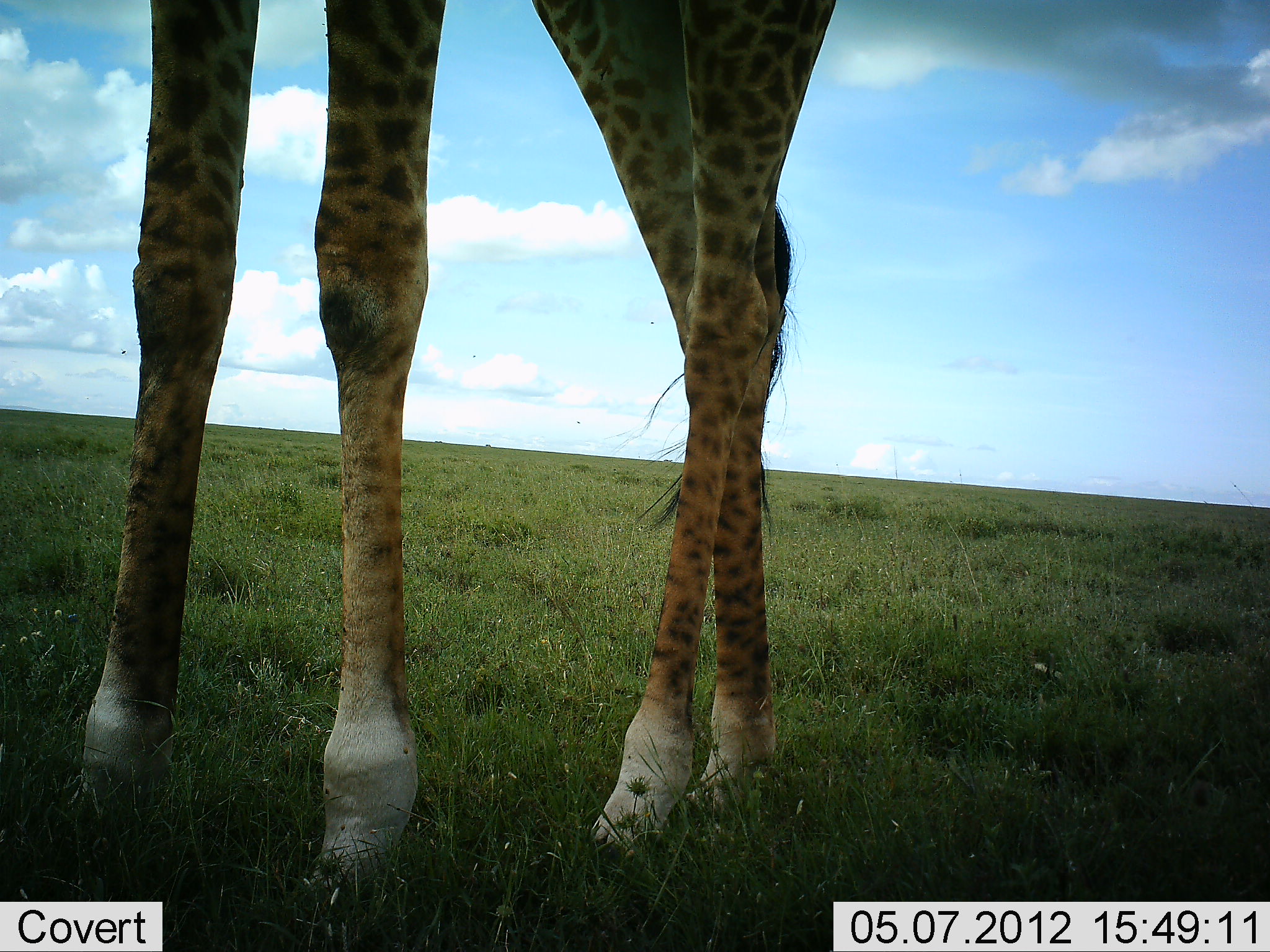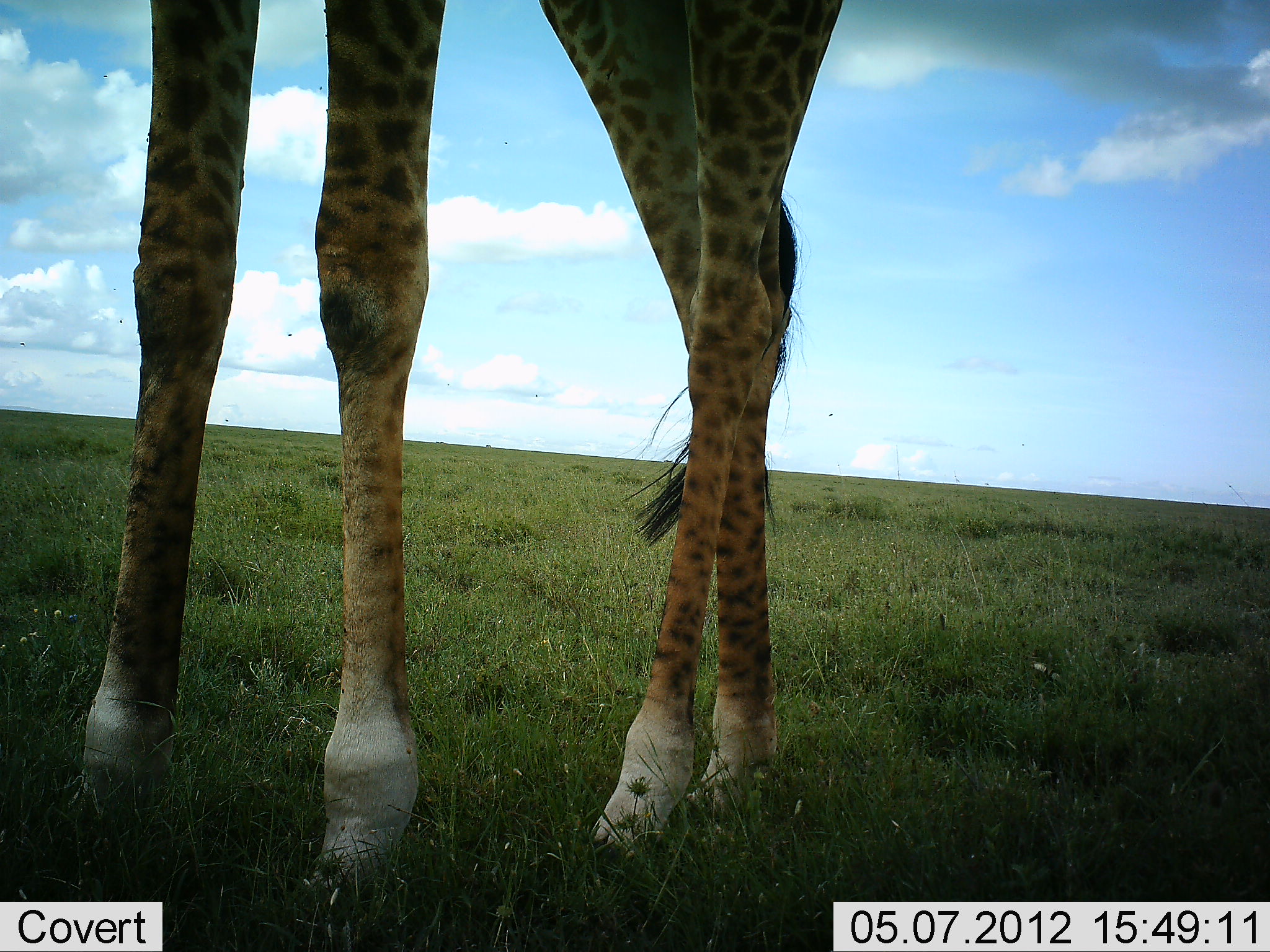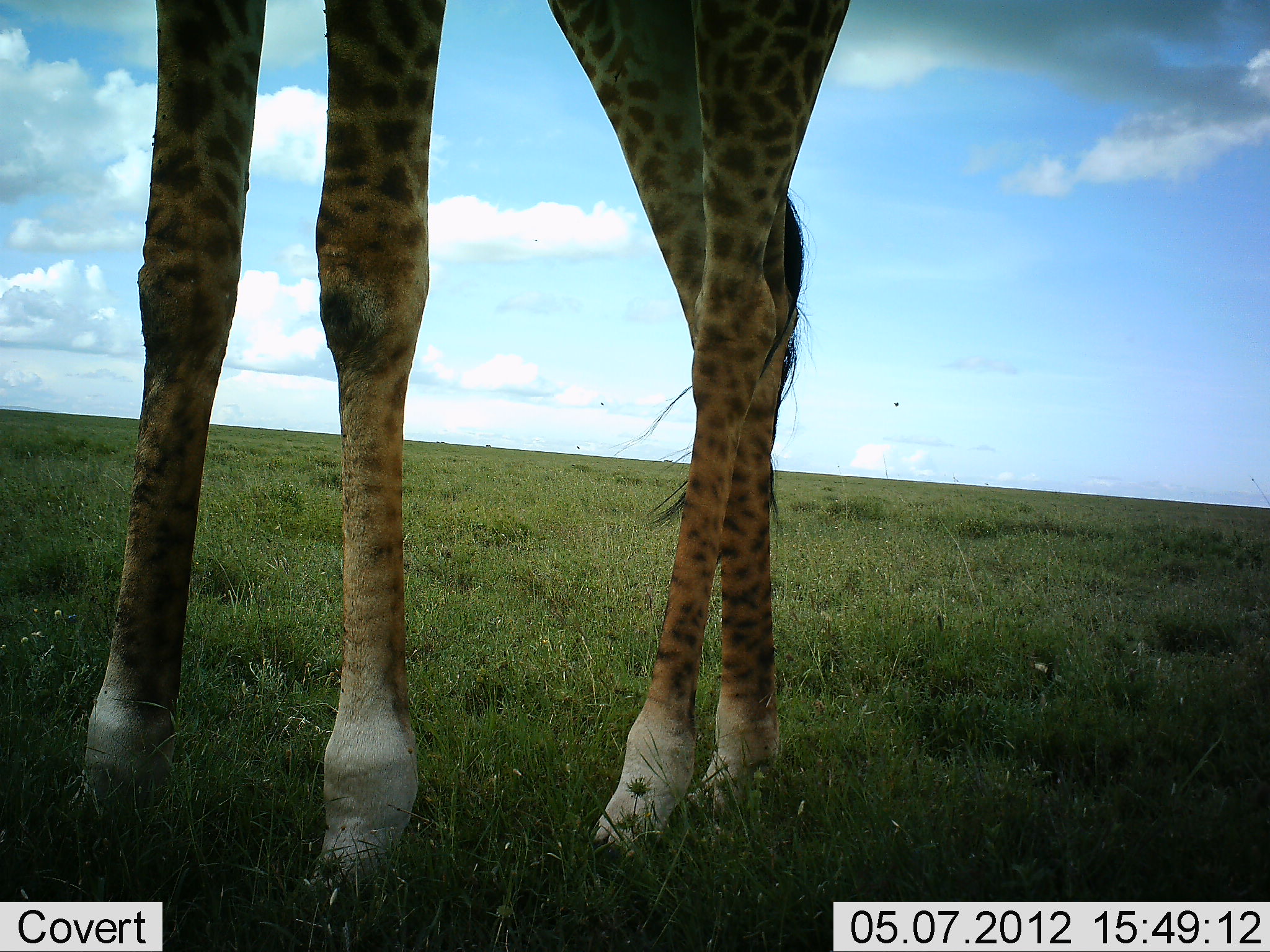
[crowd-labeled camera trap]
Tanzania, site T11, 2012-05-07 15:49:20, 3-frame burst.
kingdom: Animalia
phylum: Chordata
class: Mammalia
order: Artiodactyla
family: Giraffidae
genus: Giraffa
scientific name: Giraffa camelopardalis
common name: giraffe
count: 1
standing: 100%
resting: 0%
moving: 0%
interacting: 0%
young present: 0%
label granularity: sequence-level